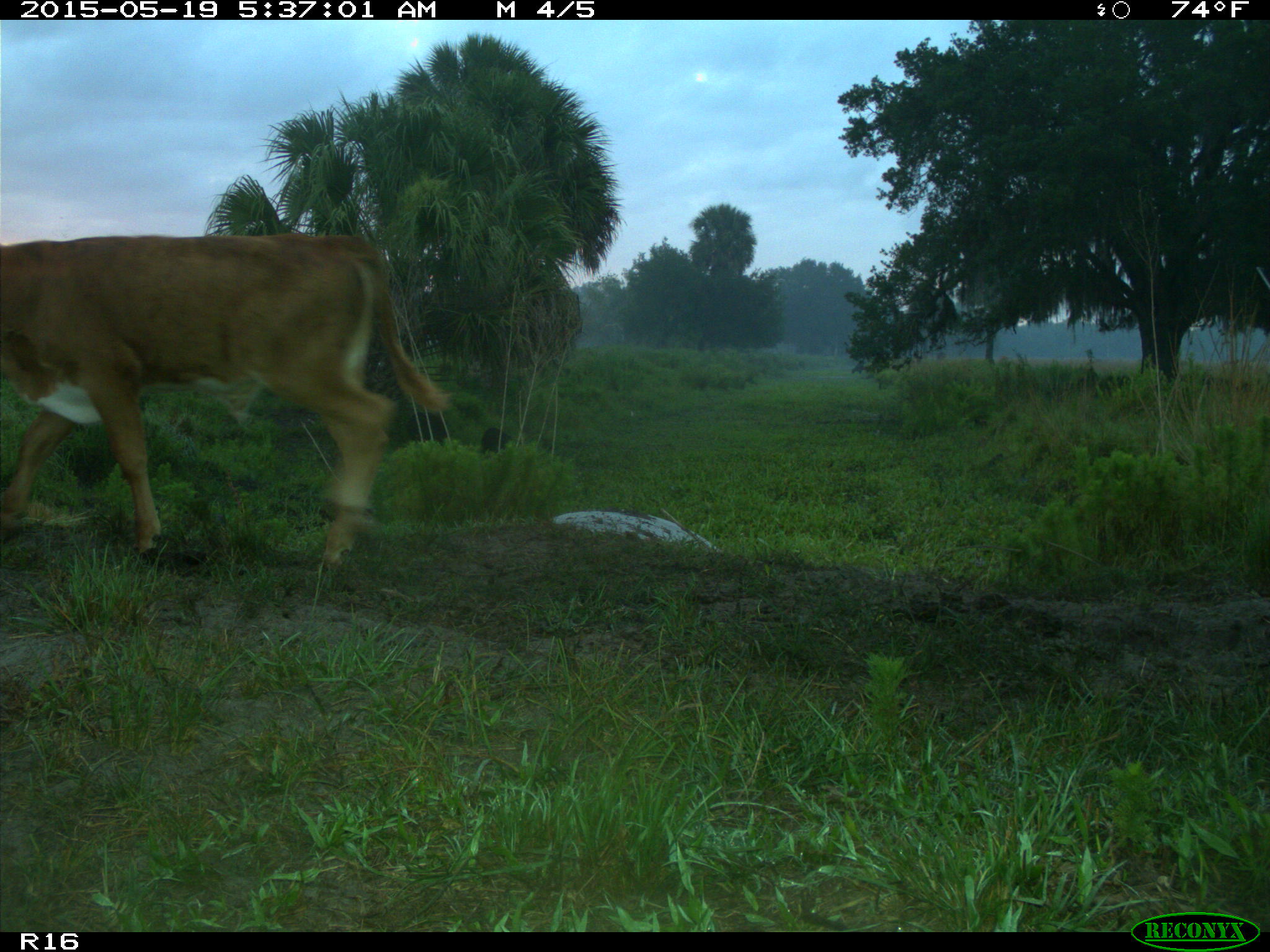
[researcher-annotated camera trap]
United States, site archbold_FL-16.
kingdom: Animalia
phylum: Chordata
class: Mammalia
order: Artiodactyla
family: Suidae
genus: Sus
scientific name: Sus scrofa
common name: wild boar